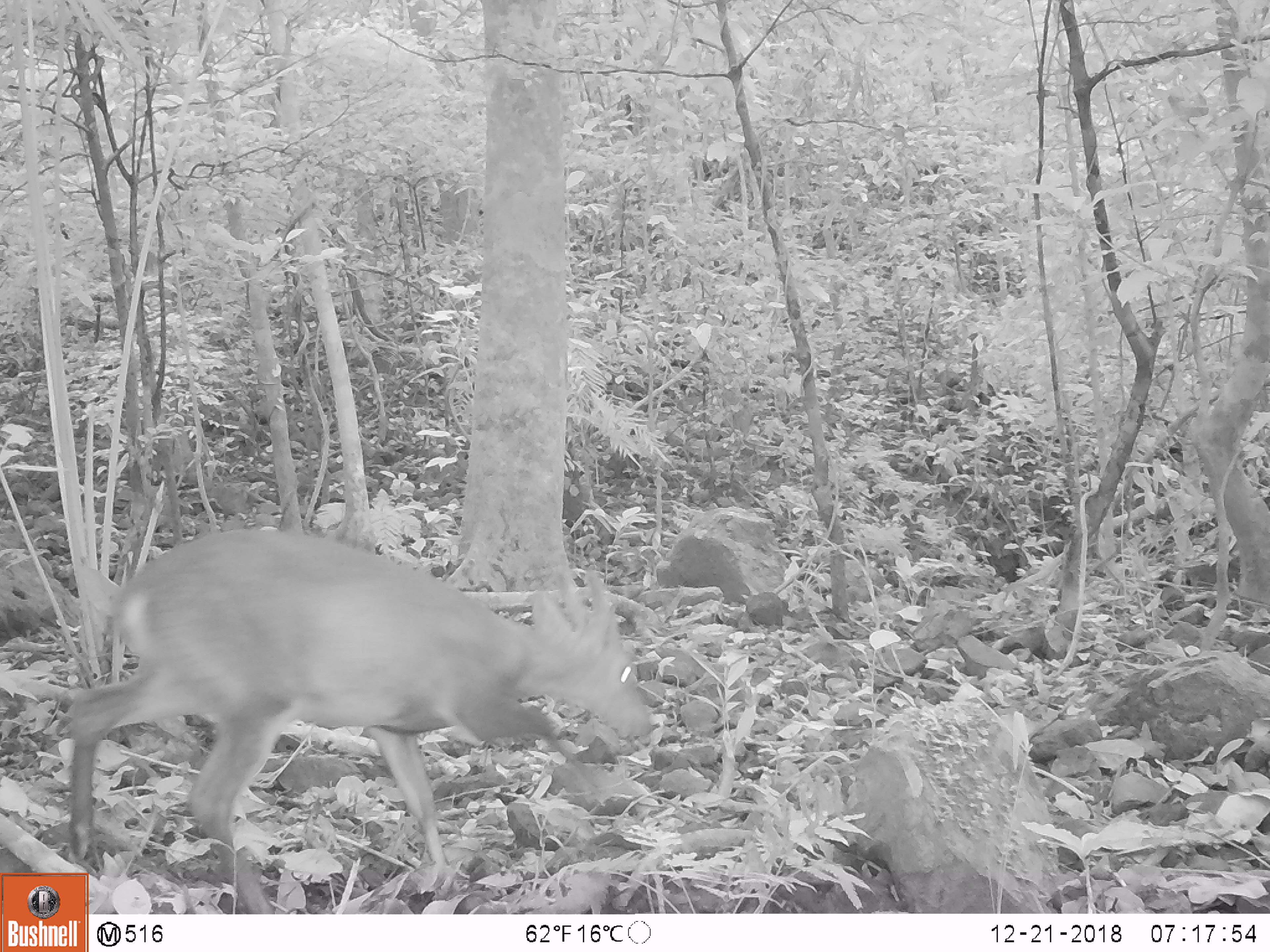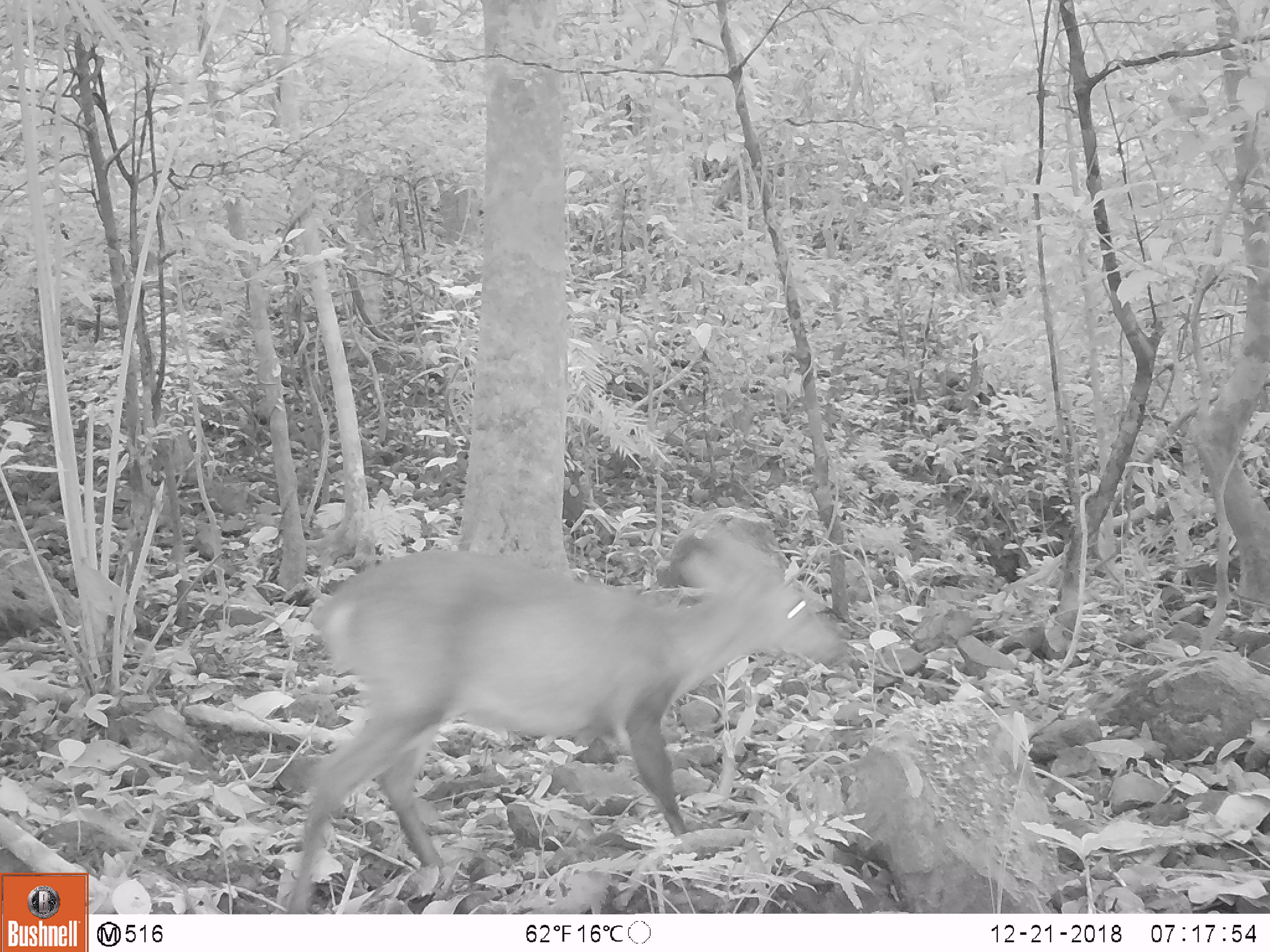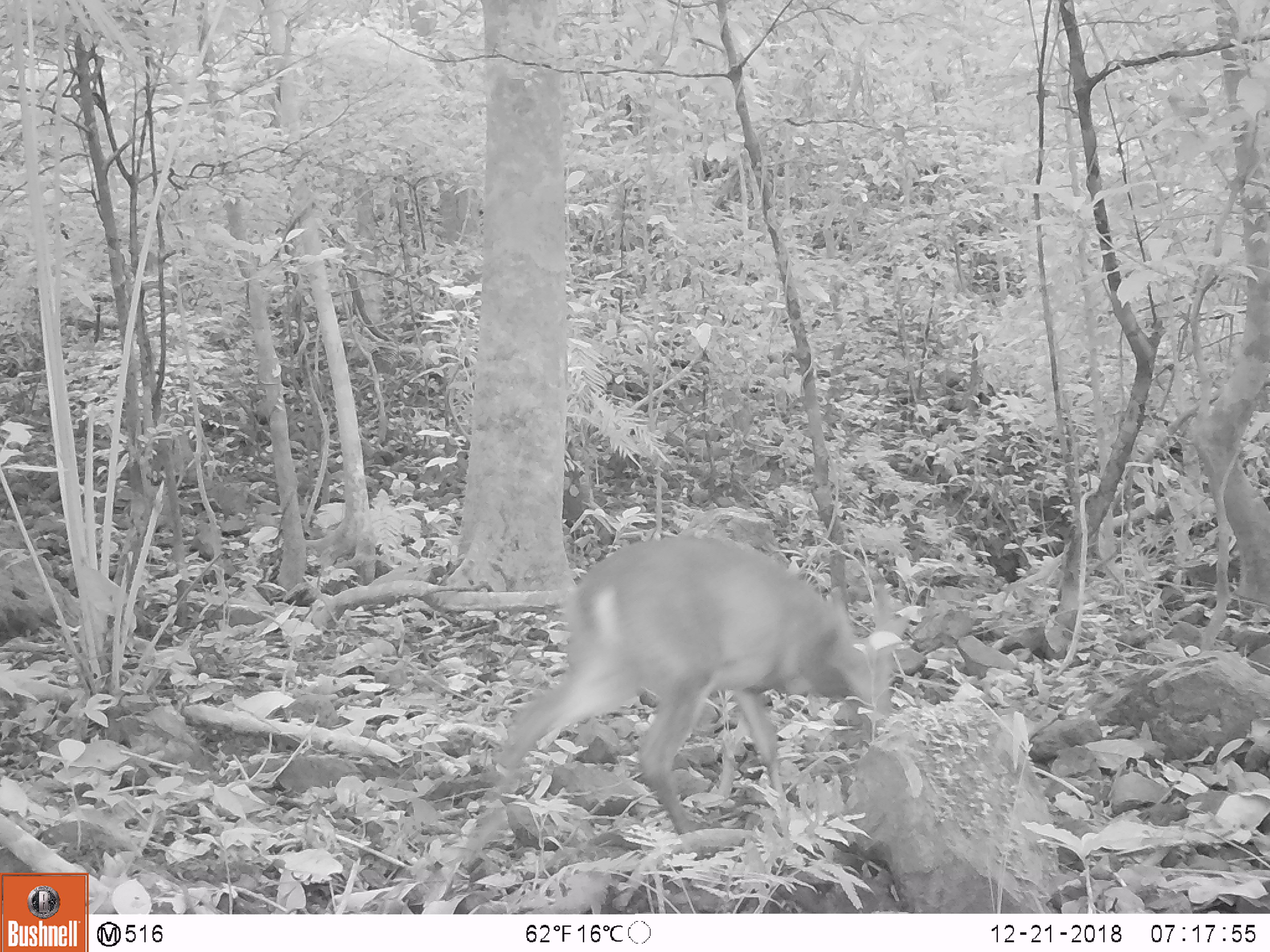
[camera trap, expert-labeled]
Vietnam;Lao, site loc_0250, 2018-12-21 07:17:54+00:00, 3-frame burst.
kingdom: Animalia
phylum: Chordata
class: Mammalia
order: Artiodactyla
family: Cervidae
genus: Muntiacus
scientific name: Muntiacus vuquangensis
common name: large-antlered muntjac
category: large antlered muntjac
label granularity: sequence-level